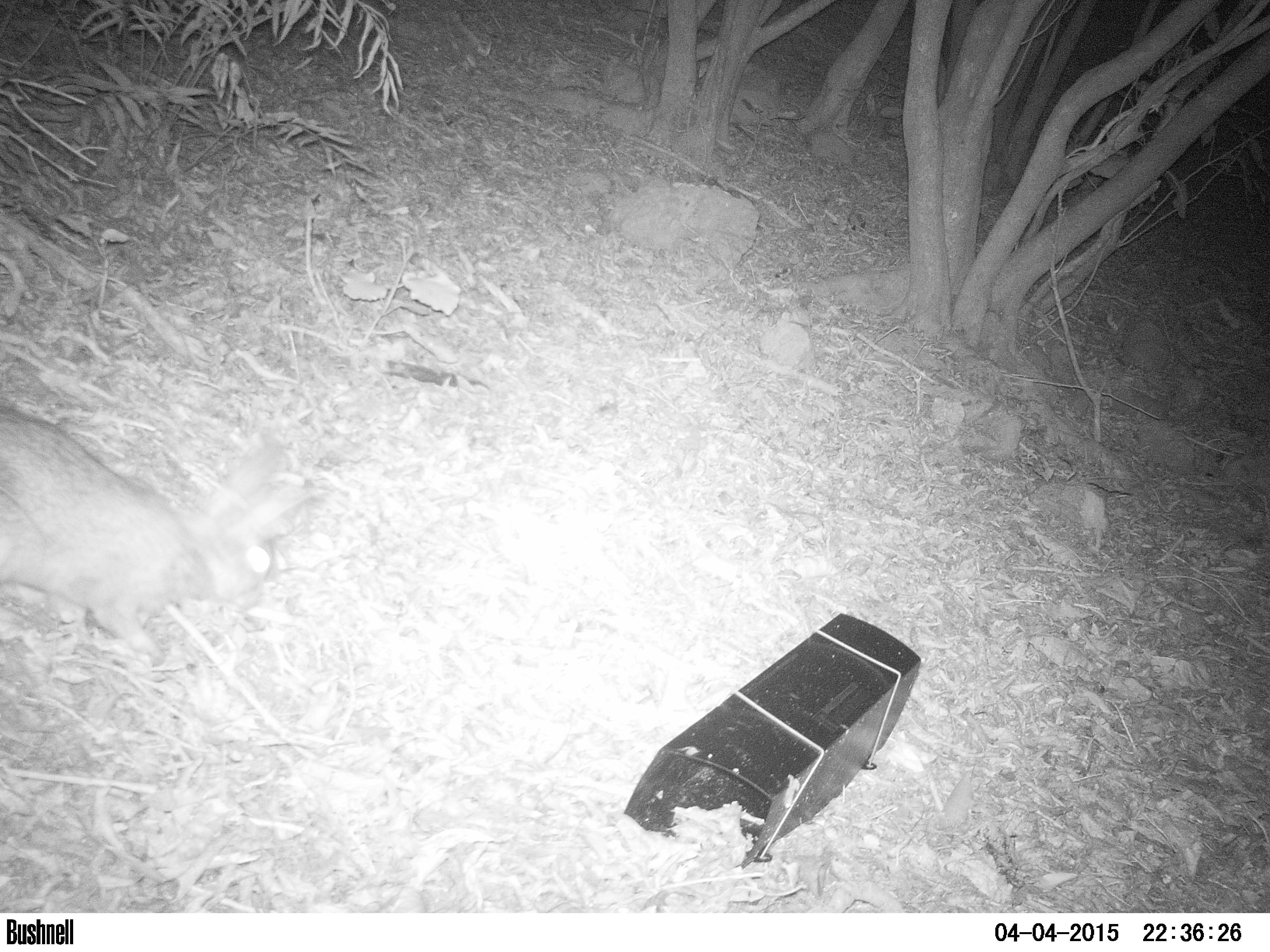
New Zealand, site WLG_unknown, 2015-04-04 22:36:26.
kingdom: Animalia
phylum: Chordata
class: Mammalia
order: Lagomorpha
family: Leporidae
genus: Oryctolagus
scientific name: Oryctolagus cuniculus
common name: european rabbit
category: rabbit